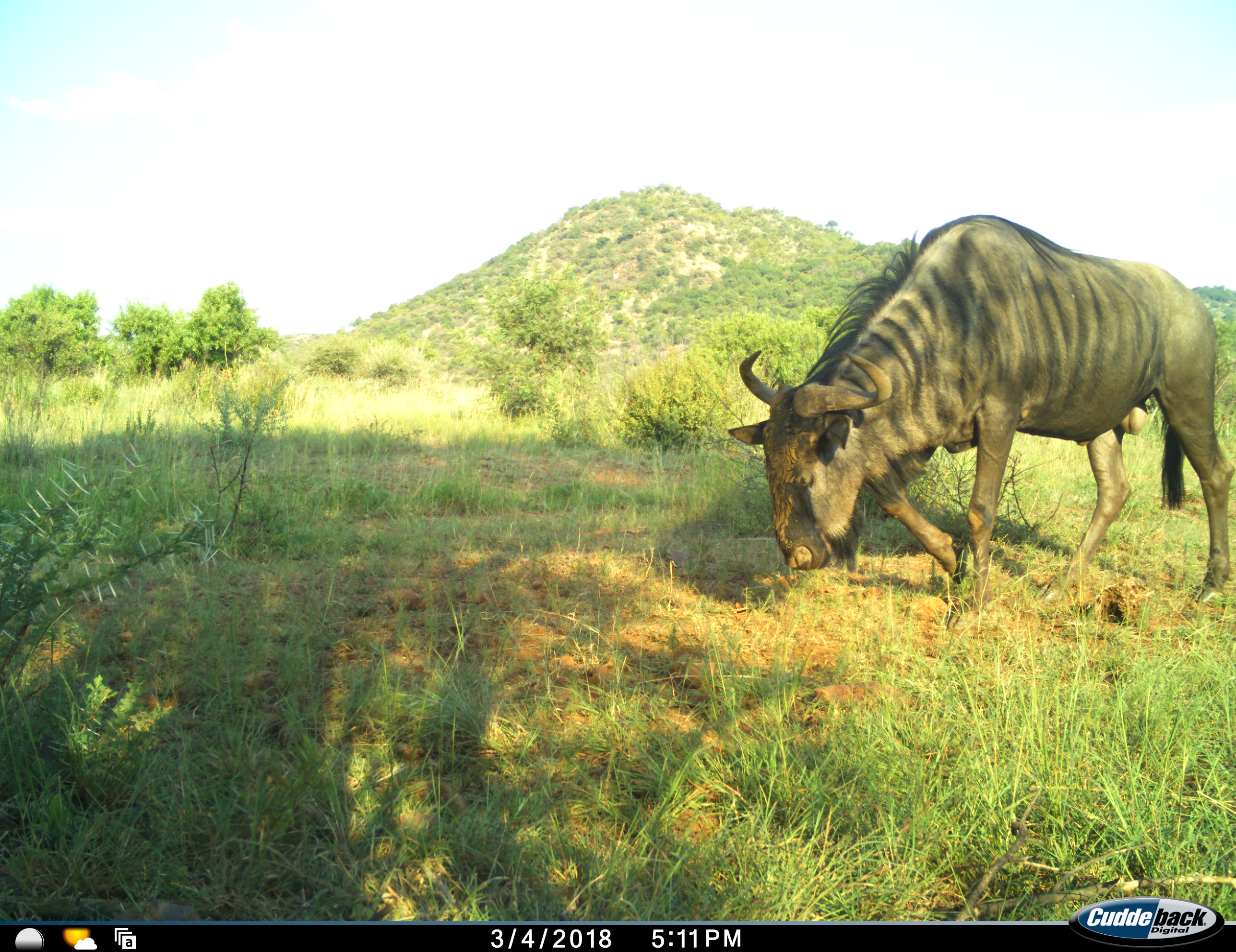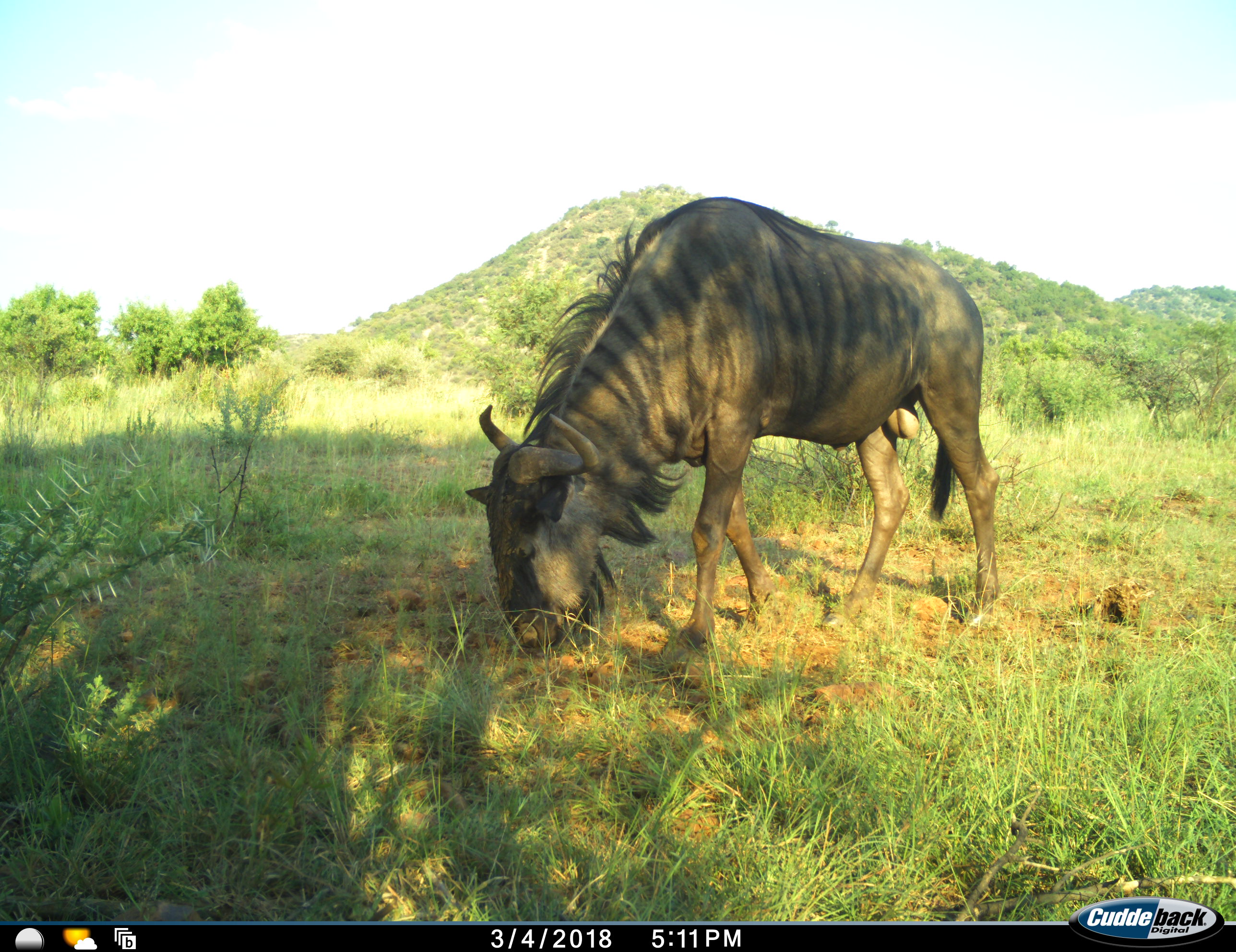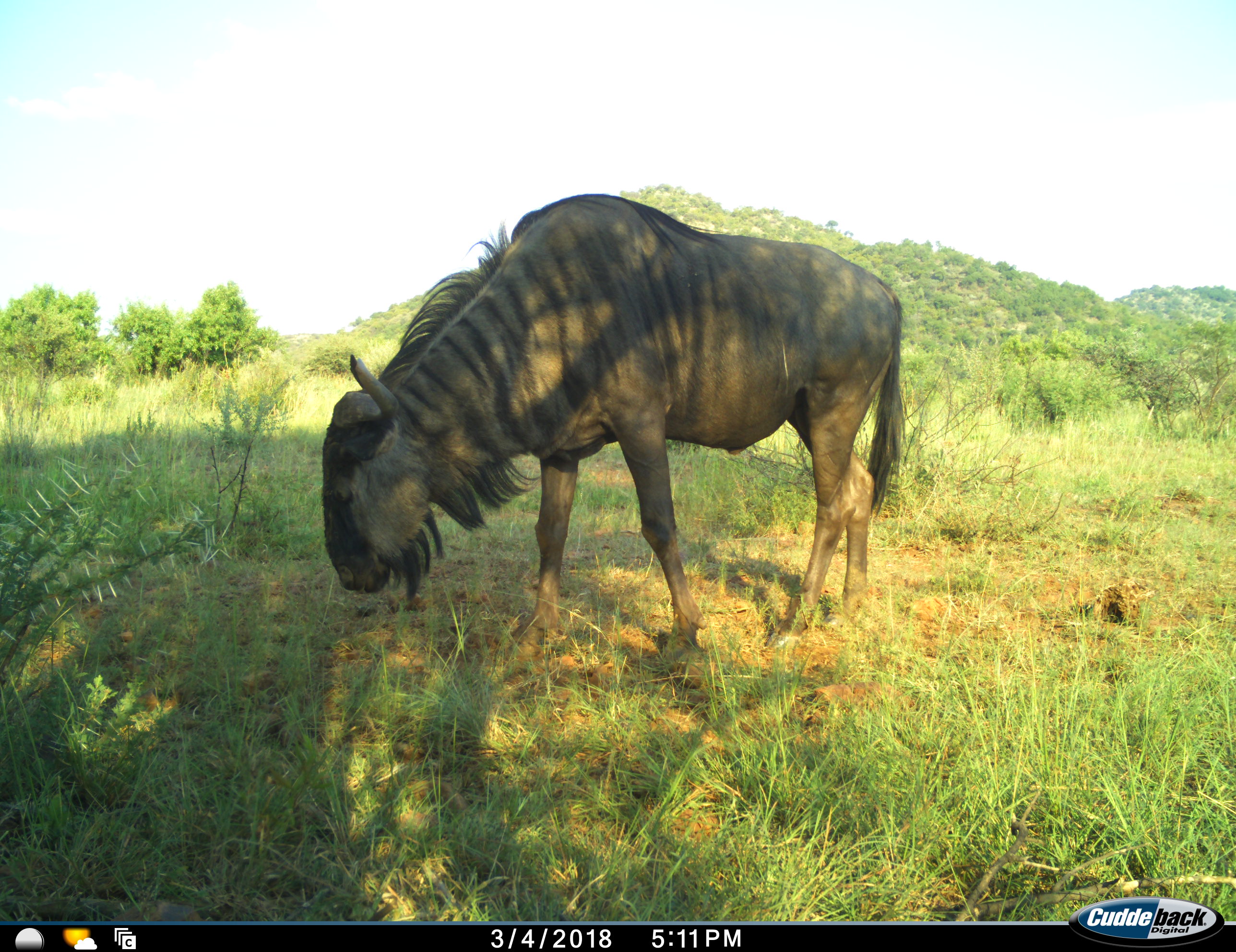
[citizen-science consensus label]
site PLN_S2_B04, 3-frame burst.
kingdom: Animalia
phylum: Chordata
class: Mammalia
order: Artiodactyla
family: Bovidae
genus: Connochaetes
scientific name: Connochaetes taurinus taurinus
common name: blue wildebeest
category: wildebeestblue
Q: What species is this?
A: Wildebeestblue (blue wildebeest) (Connochaetes taurinus taurinus).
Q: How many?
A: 1.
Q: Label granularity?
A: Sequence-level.